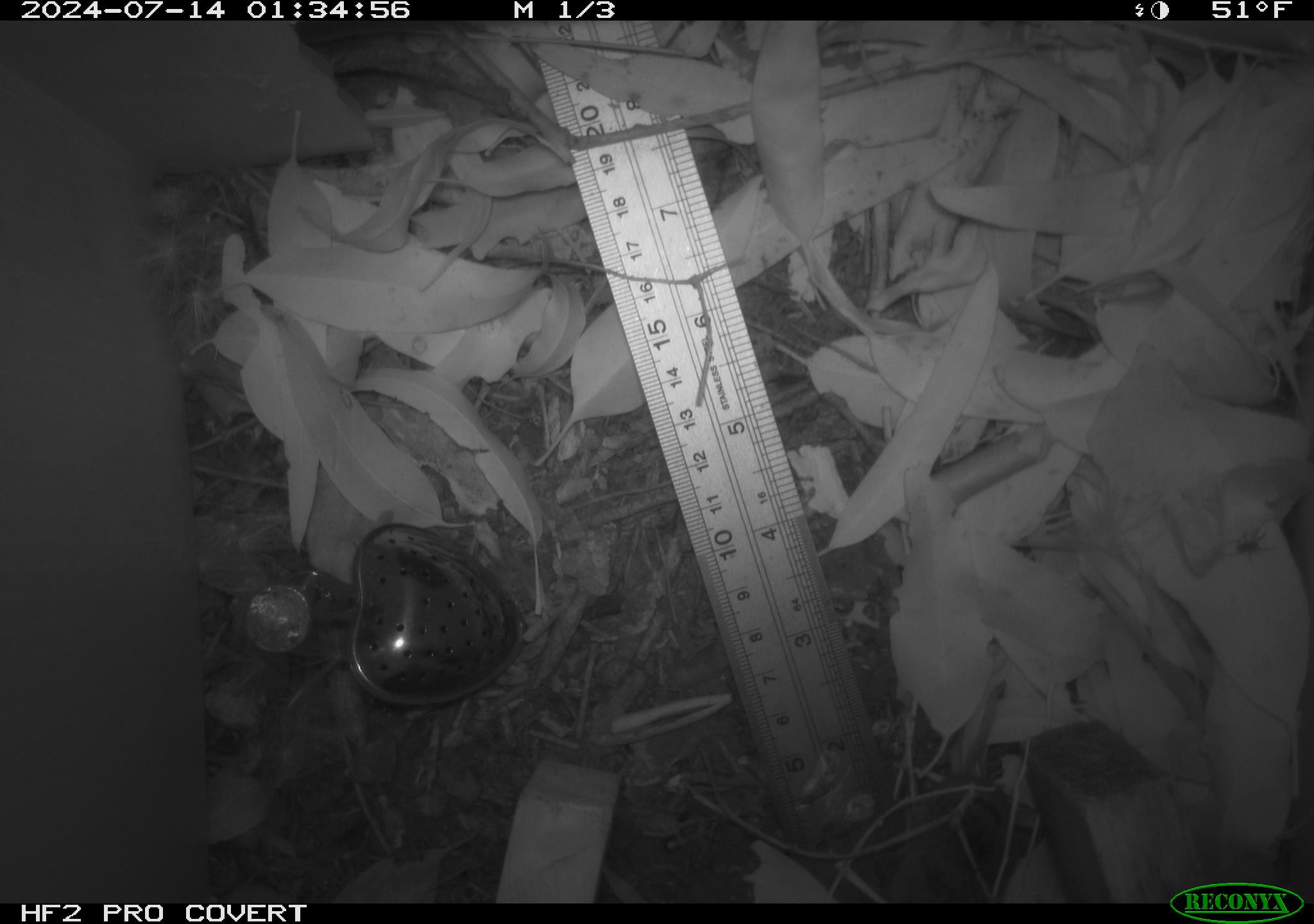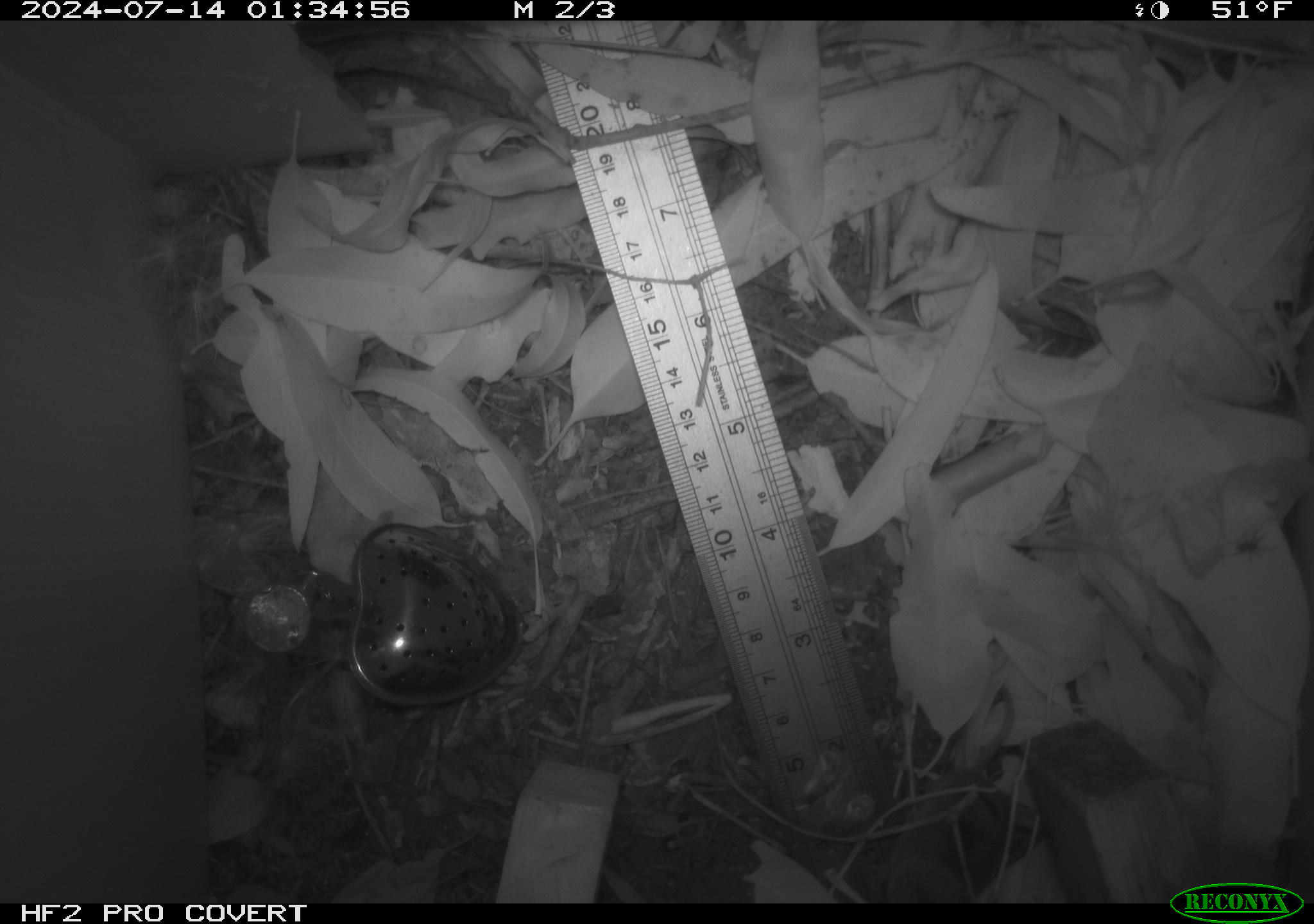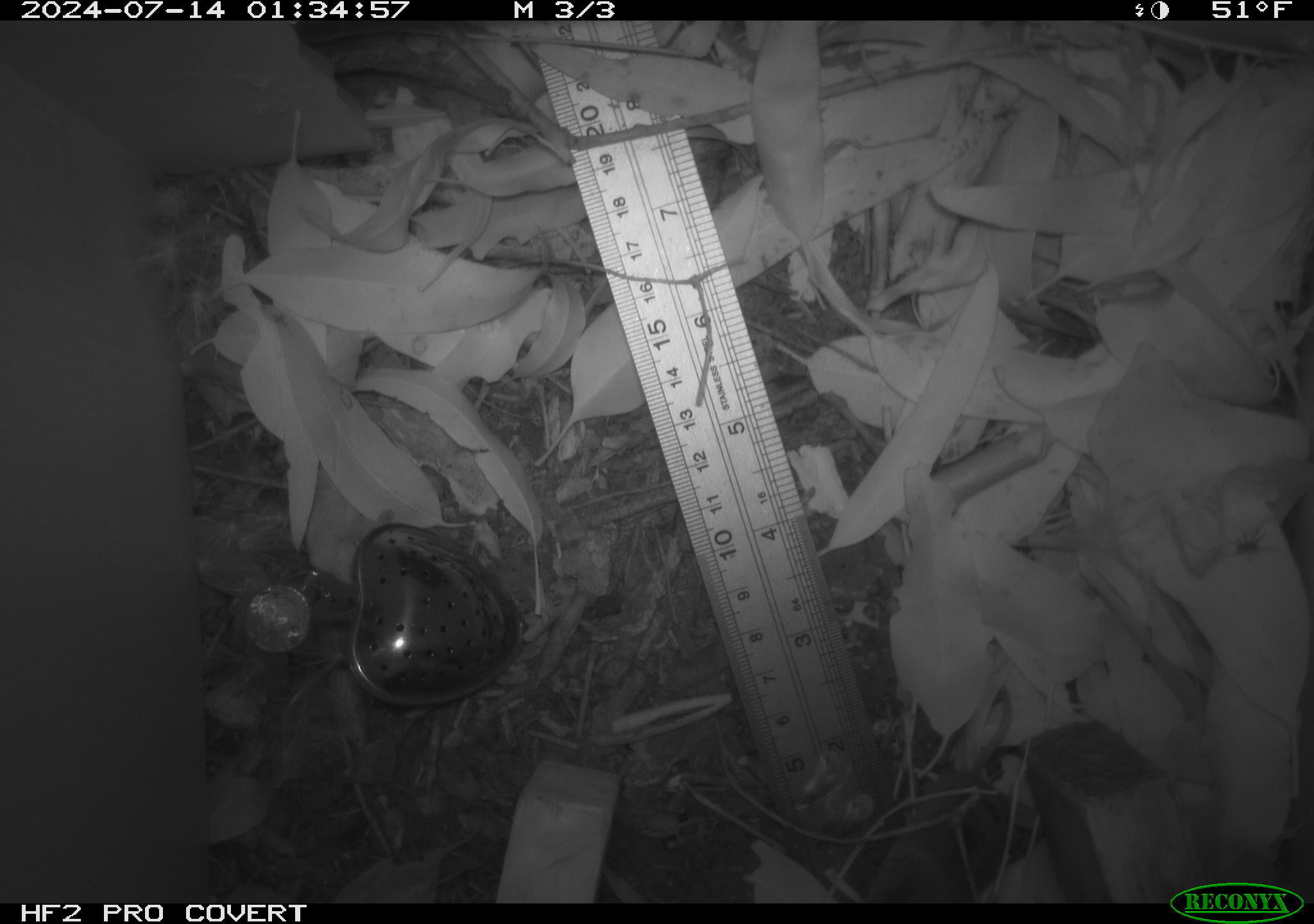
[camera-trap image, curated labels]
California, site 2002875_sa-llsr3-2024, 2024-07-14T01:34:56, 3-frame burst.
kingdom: Animalia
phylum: Chordata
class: Mammalia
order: Rodentia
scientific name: Rodentia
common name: mouse species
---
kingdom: Animalia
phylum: Chordata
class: Mammalia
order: Rodentia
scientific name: Rodentia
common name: rodent